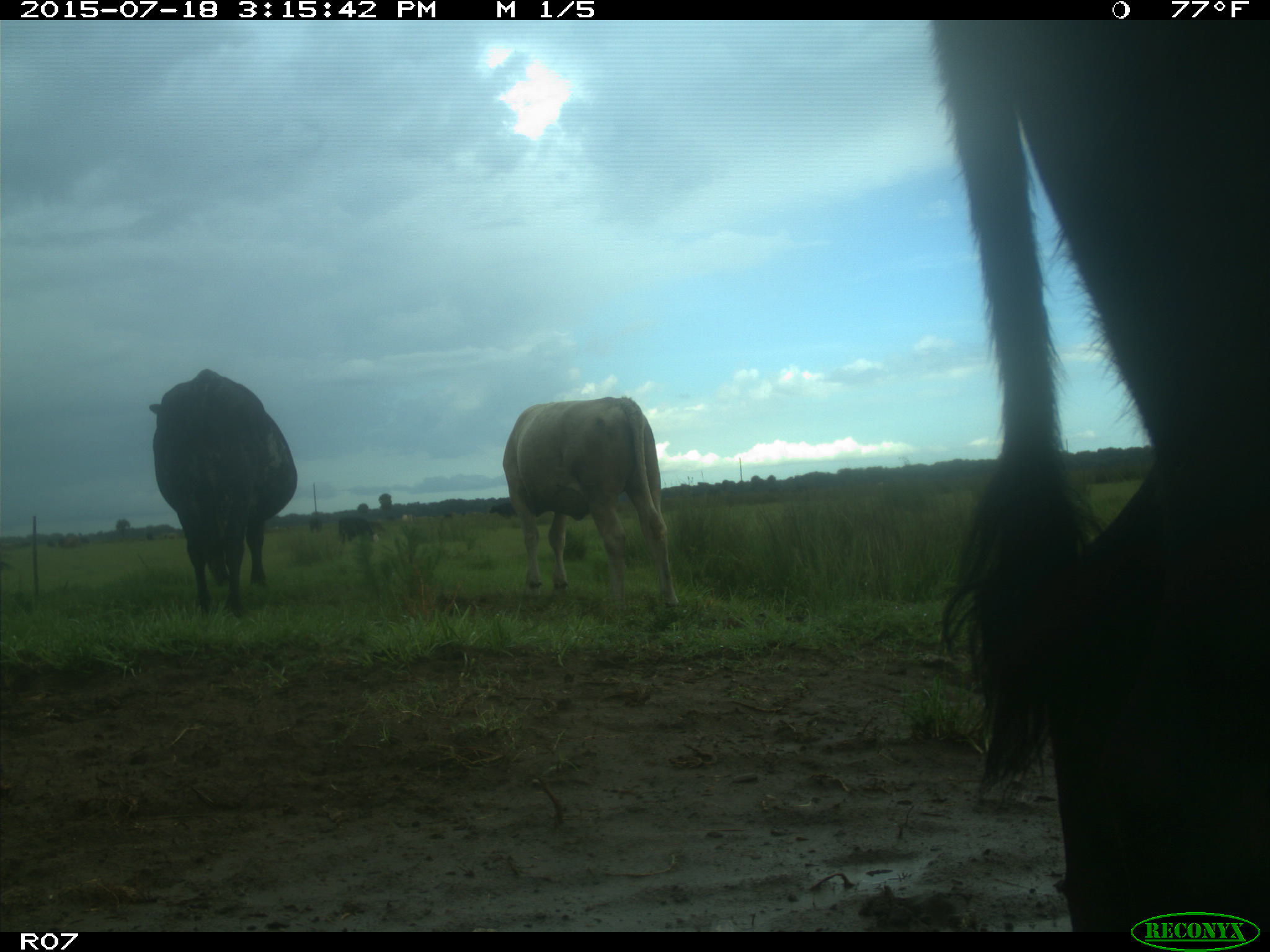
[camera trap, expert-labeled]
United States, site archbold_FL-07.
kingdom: Animalia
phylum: Chordata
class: Mammalia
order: Artiodactyla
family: Bovidae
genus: Bos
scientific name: Bos taurus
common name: domestic cow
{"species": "Bos taurus (domestic cow)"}